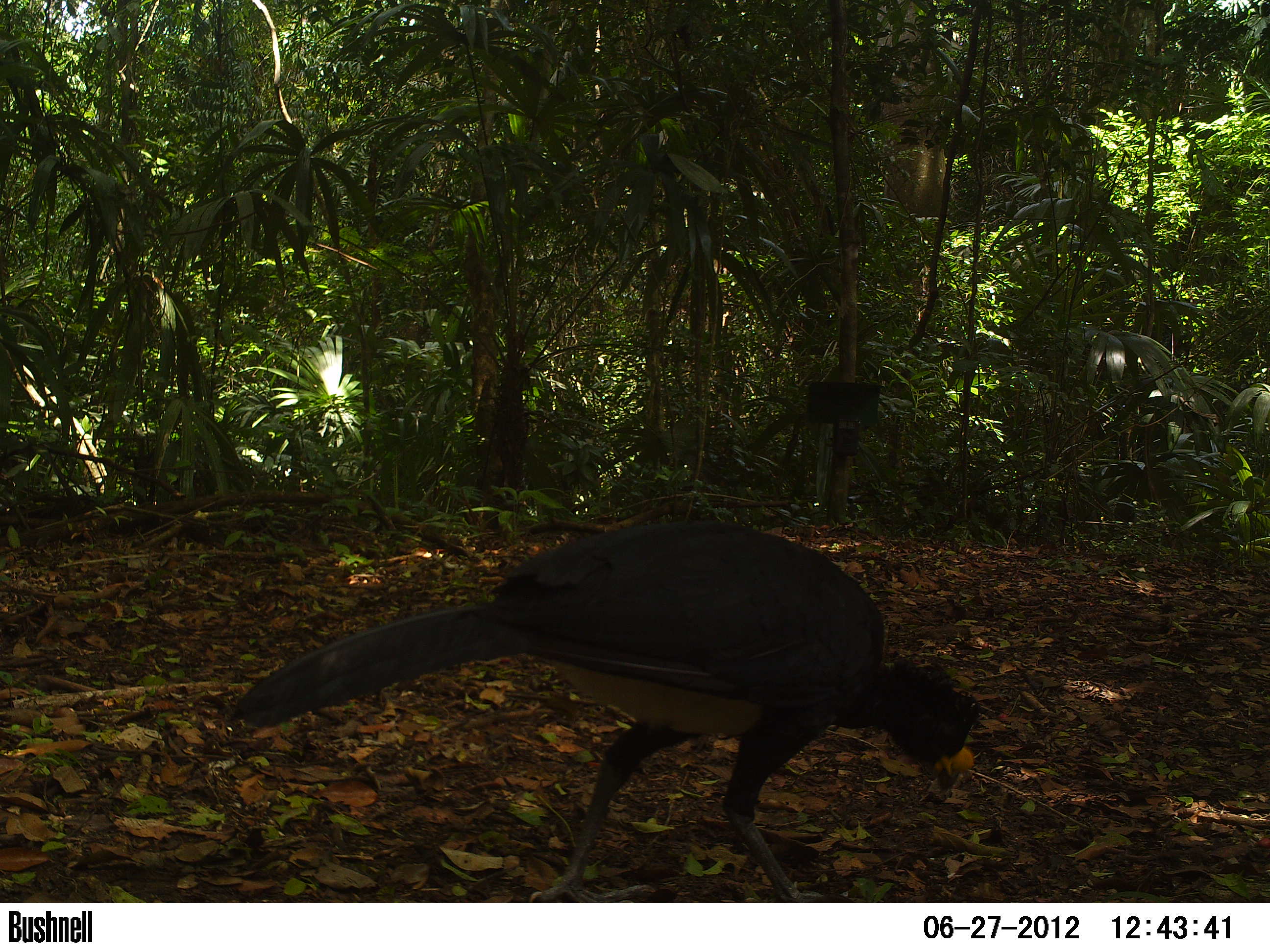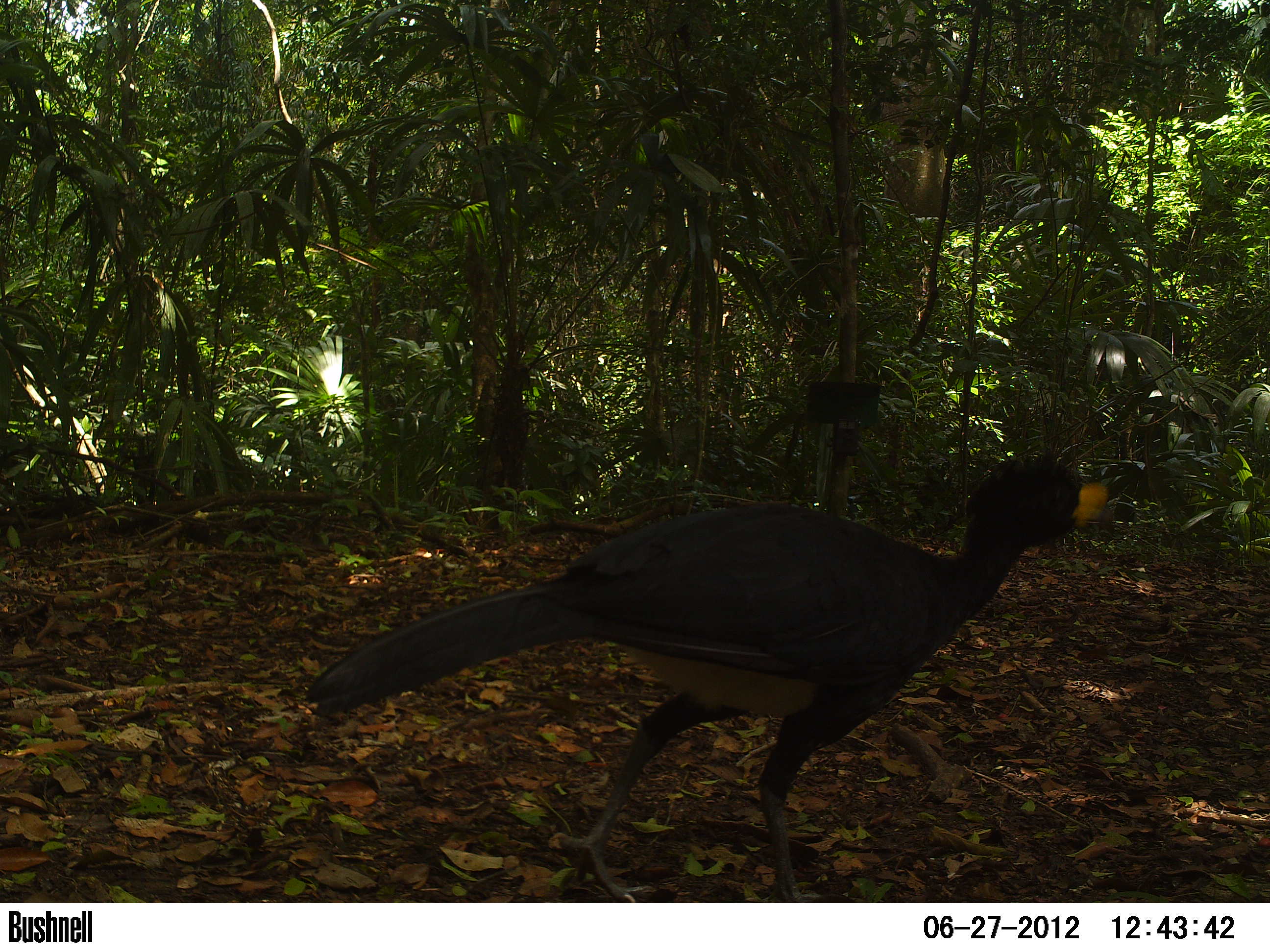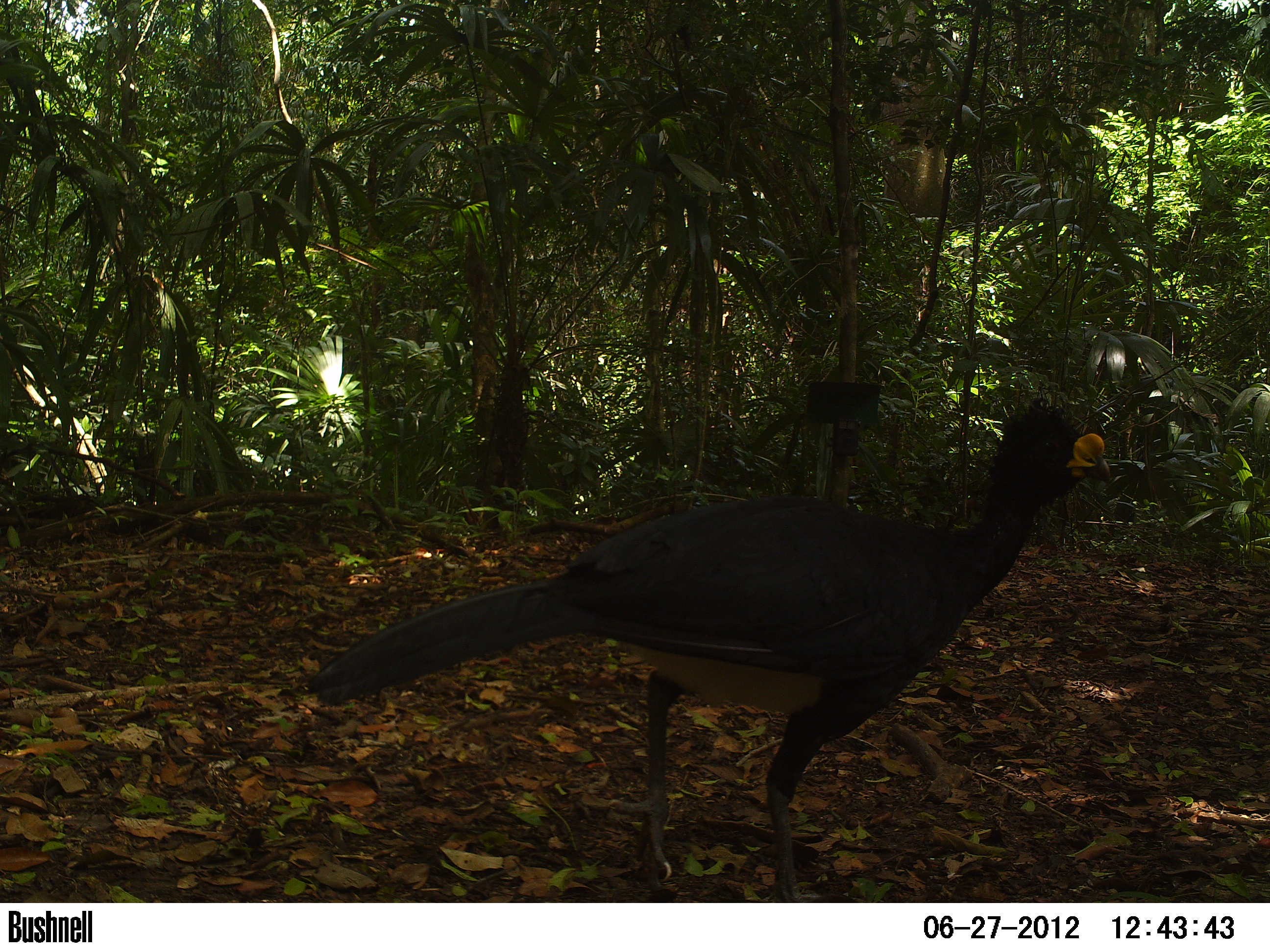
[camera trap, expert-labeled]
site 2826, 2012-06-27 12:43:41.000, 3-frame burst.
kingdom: Animalia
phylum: Chordata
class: Aves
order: Galliformes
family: Cracidae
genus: Crax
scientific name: Crax rubra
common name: great curassow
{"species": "Crax rubra (great curassow)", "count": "1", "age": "adult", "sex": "male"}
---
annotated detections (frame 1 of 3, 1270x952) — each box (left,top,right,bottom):
crax rubra: (229,519,980,902)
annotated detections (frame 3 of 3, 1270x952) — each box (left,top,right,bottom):
crax rubra: (302,394,1110,901)